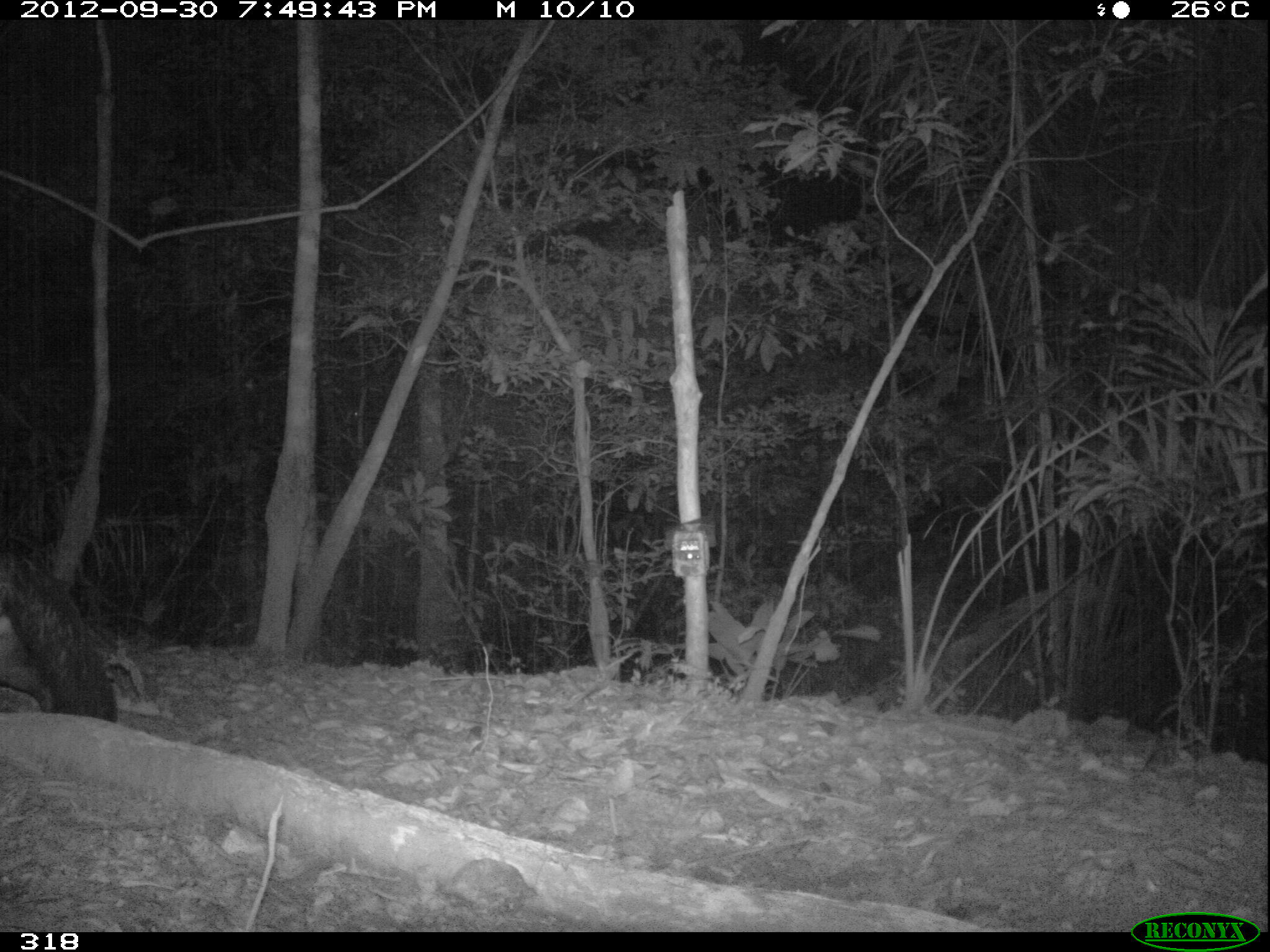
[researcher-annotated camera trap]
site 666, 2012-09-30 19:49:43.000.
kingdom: Animalia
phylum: Chordata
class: Mammalia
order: Carnivora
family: Canidae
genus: Atelocynus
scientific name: Atelocynus microtis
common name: short-eared dog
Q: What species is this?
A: Atelocynus microtis (short-eared dog).